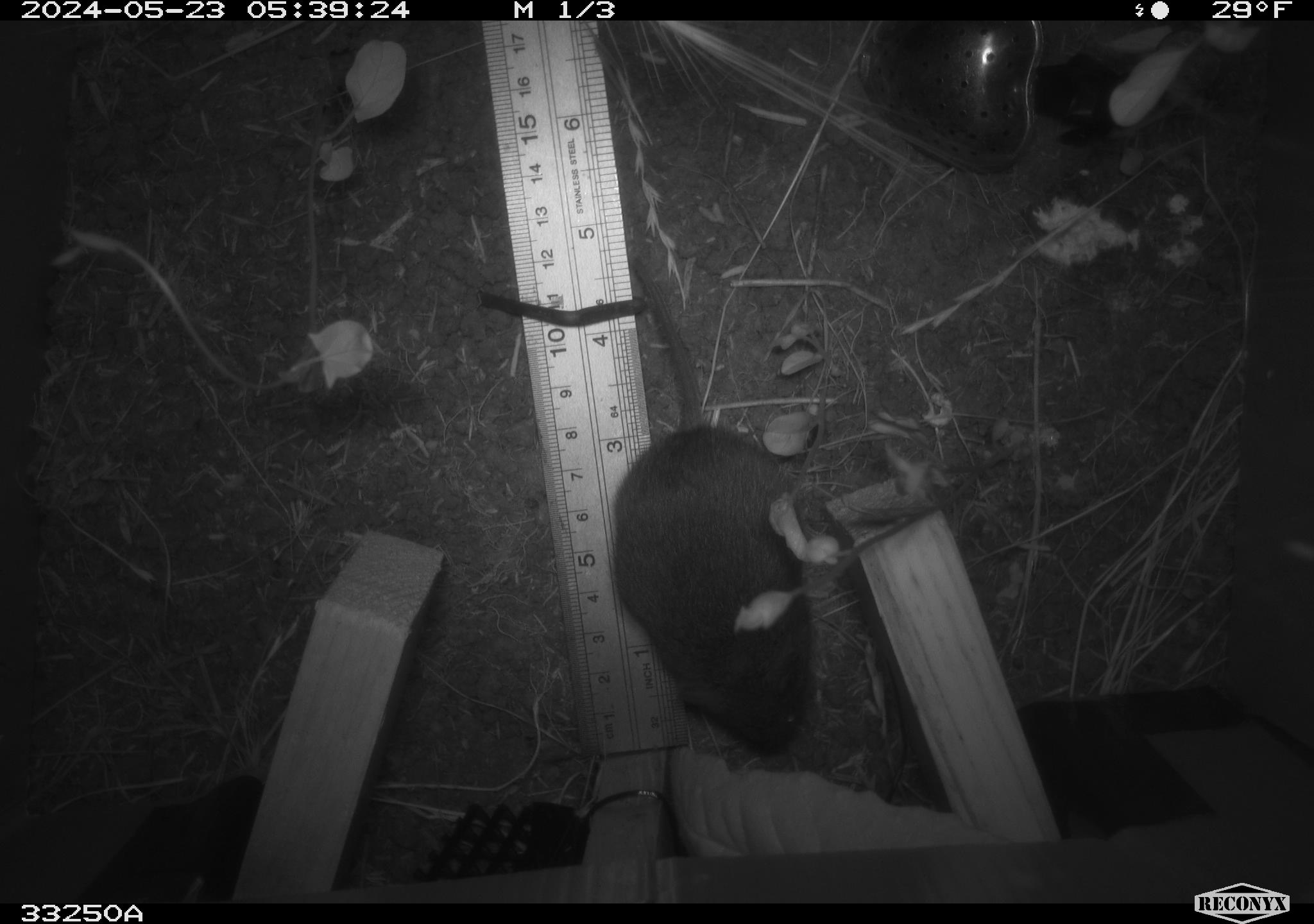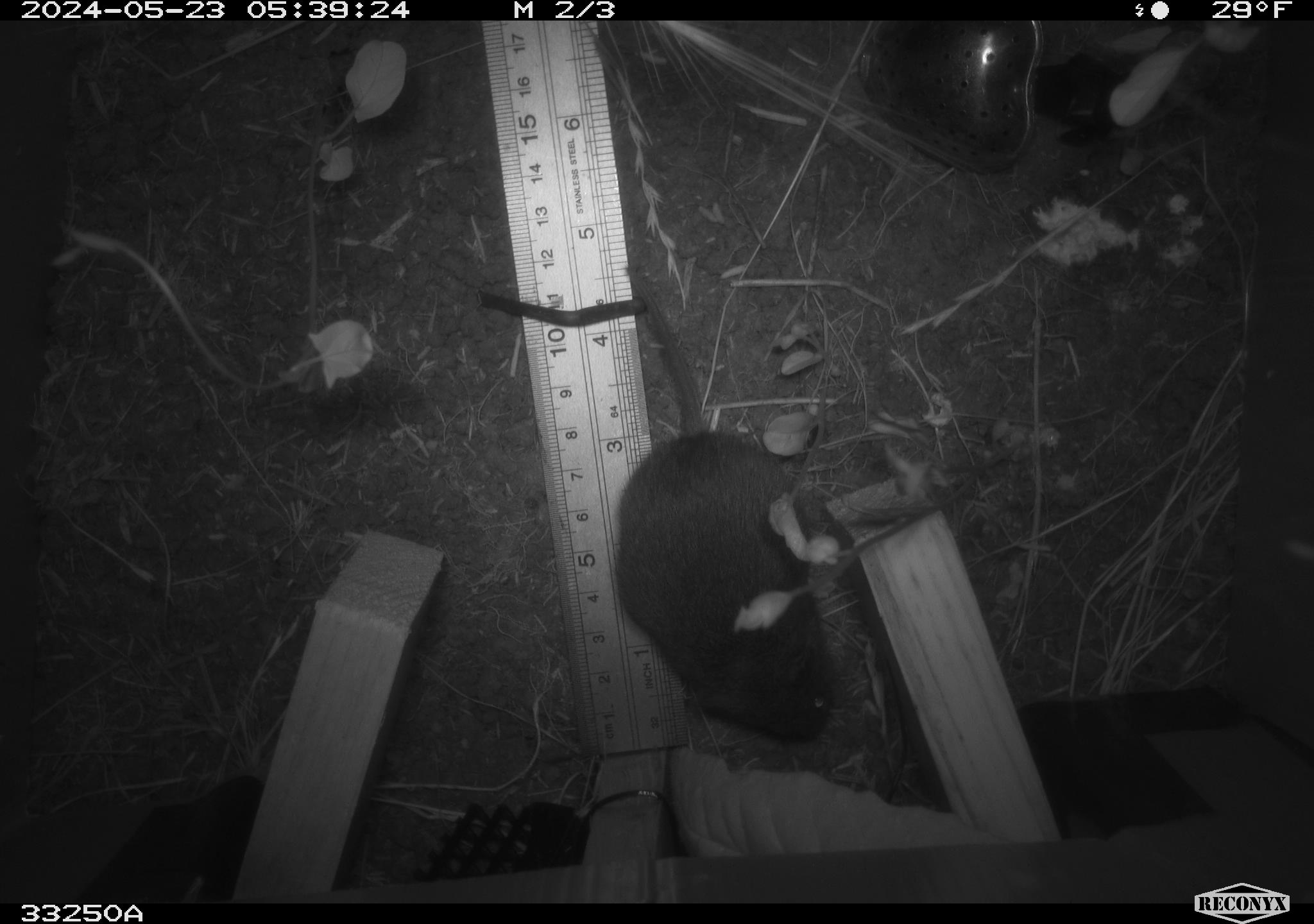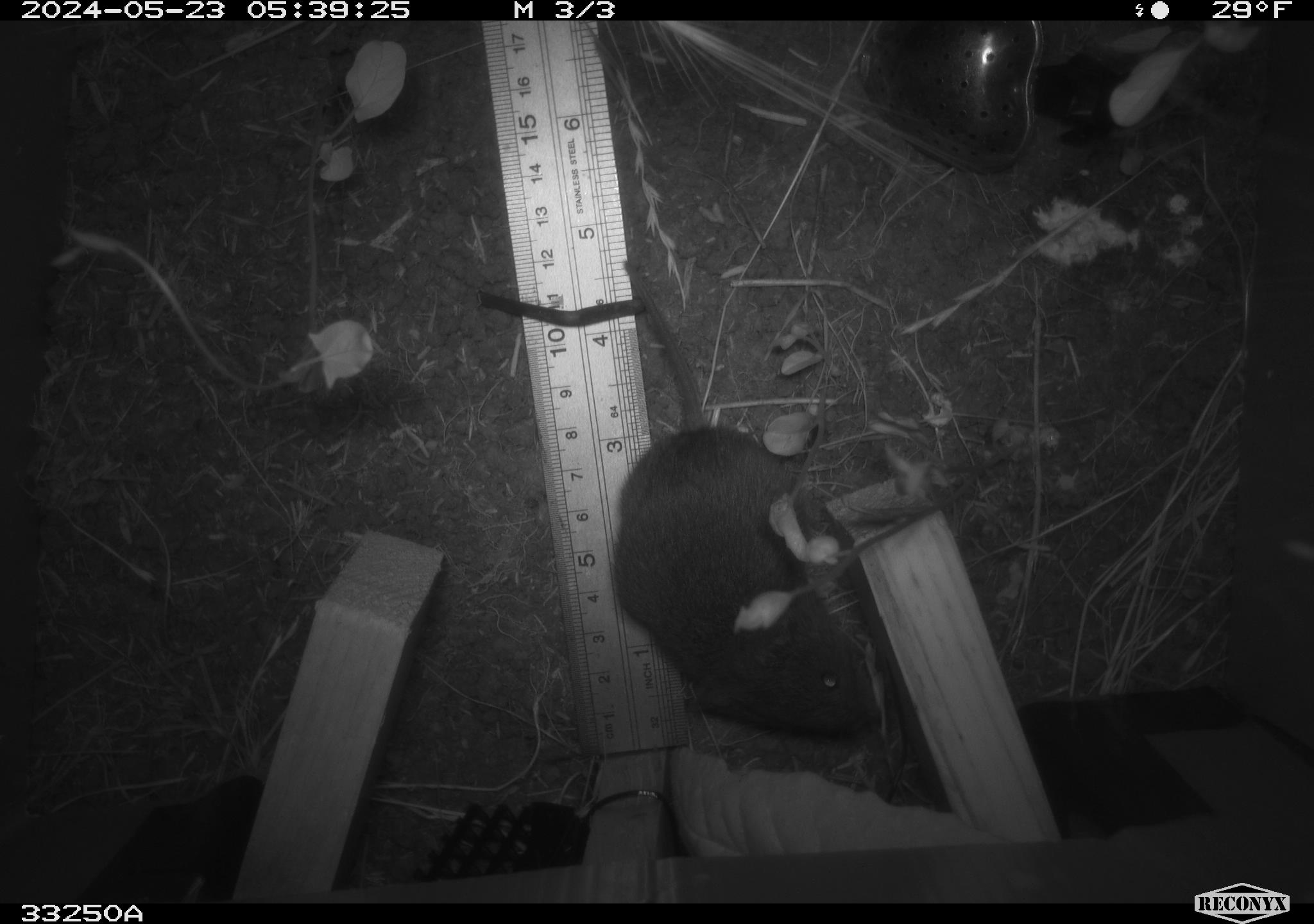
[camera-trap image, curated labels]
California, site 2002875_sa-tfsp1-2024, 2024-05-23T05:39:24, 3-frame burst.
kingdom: Animalia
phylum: Chordata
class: Mammalia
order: Rodentia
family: Cricetidae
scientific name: Arvicolinae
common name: voles, lemmings, and muskrats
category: arvicolinae subfamily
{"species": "arvicolinae subfamily (voles, lemmings, and muskrats) (Arvicolinae)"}